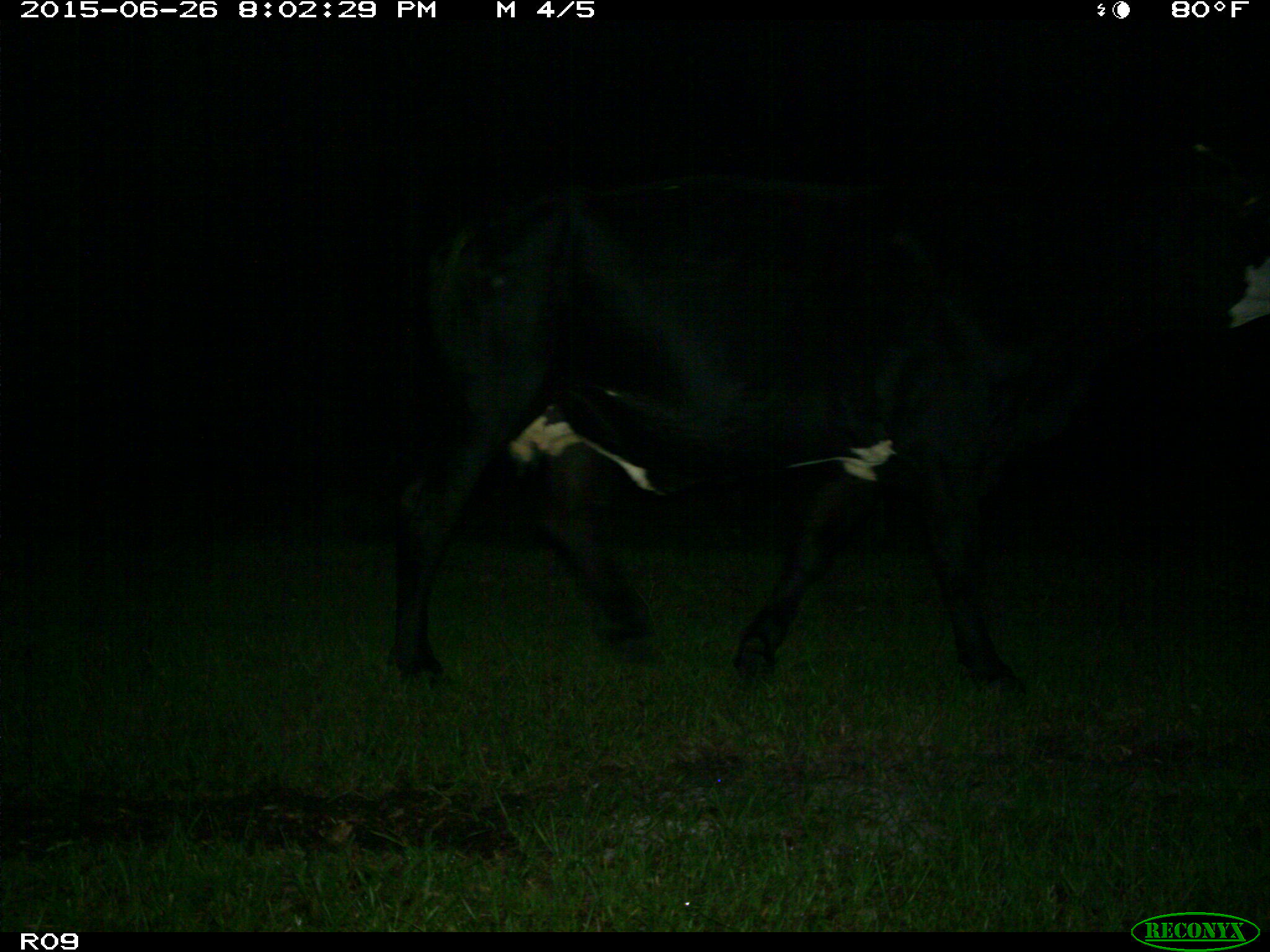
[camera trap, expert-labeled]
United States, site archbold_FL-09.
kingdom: Animalia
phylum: Chordata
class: Mammalia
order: Artiodactyla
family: Bovidae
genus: Bos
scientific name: Bos taurus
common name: domestic cow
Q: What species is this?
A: Bos taurus (domestic cow).